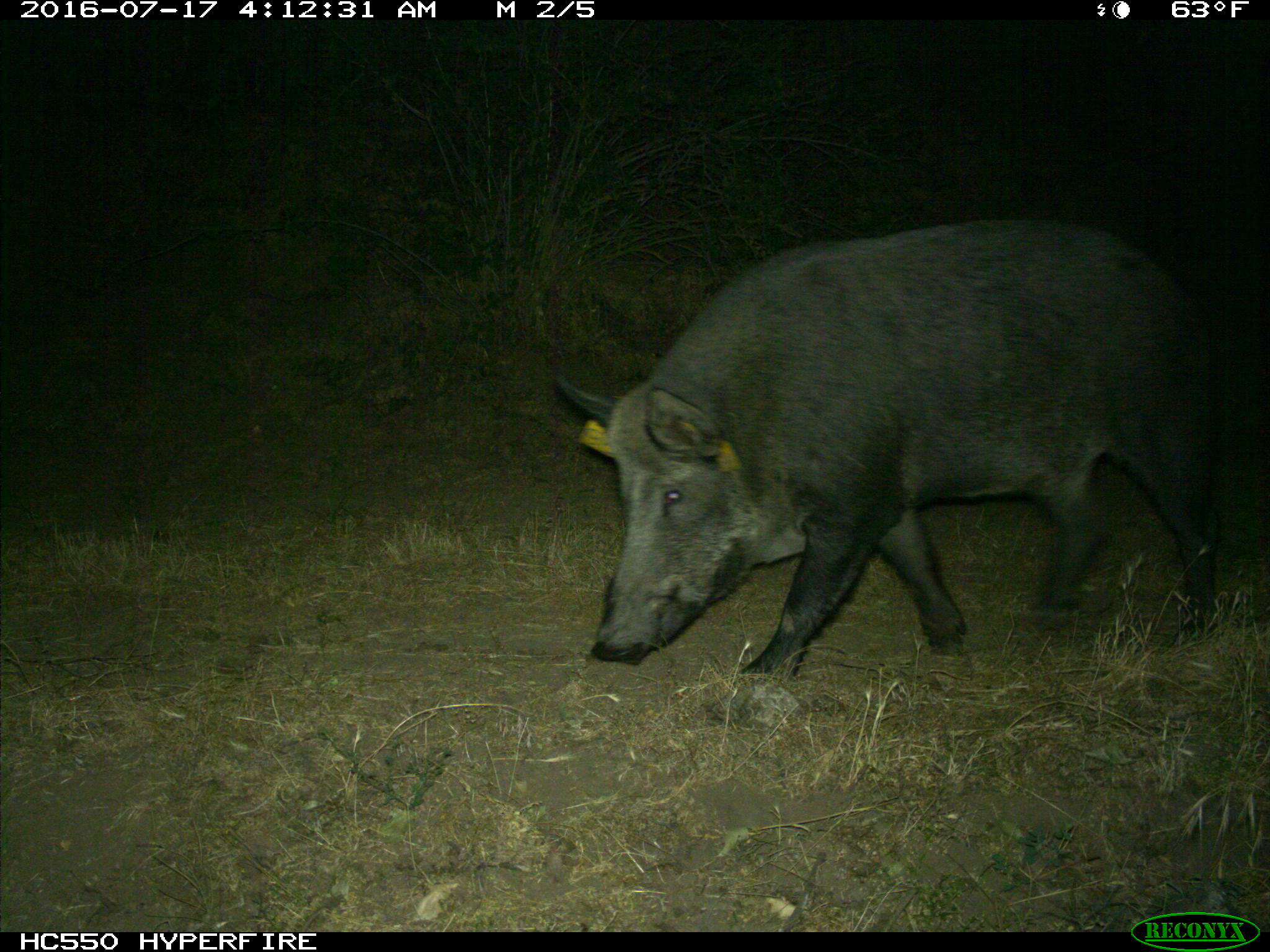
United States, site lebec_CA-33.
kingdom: Animalia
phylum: Chordata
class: Mammalia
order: Artiodactyla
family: Suidae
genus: Sus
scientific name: Sus scrofa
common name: wild boar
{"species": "Sus scrofa (wild boar)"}